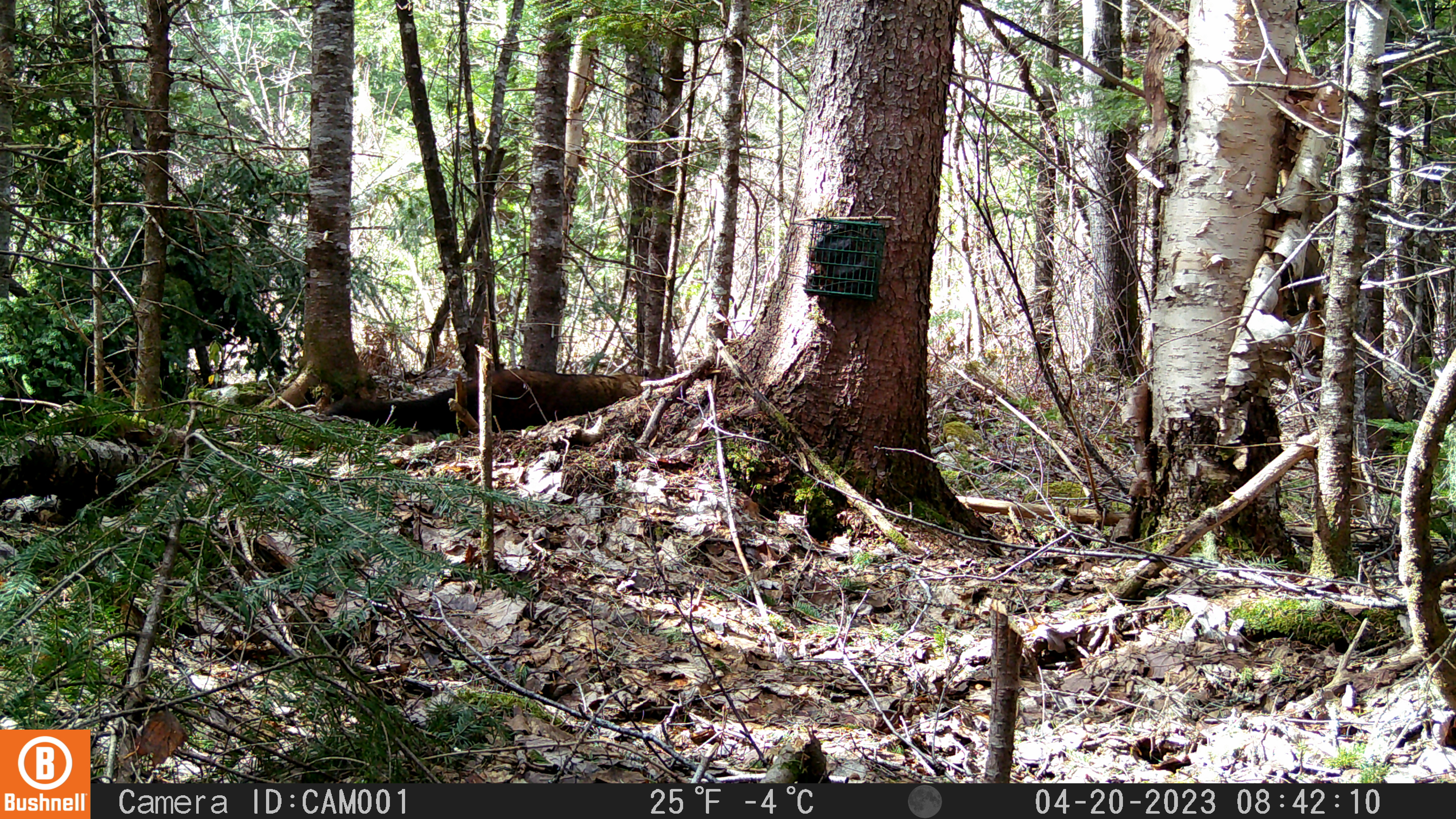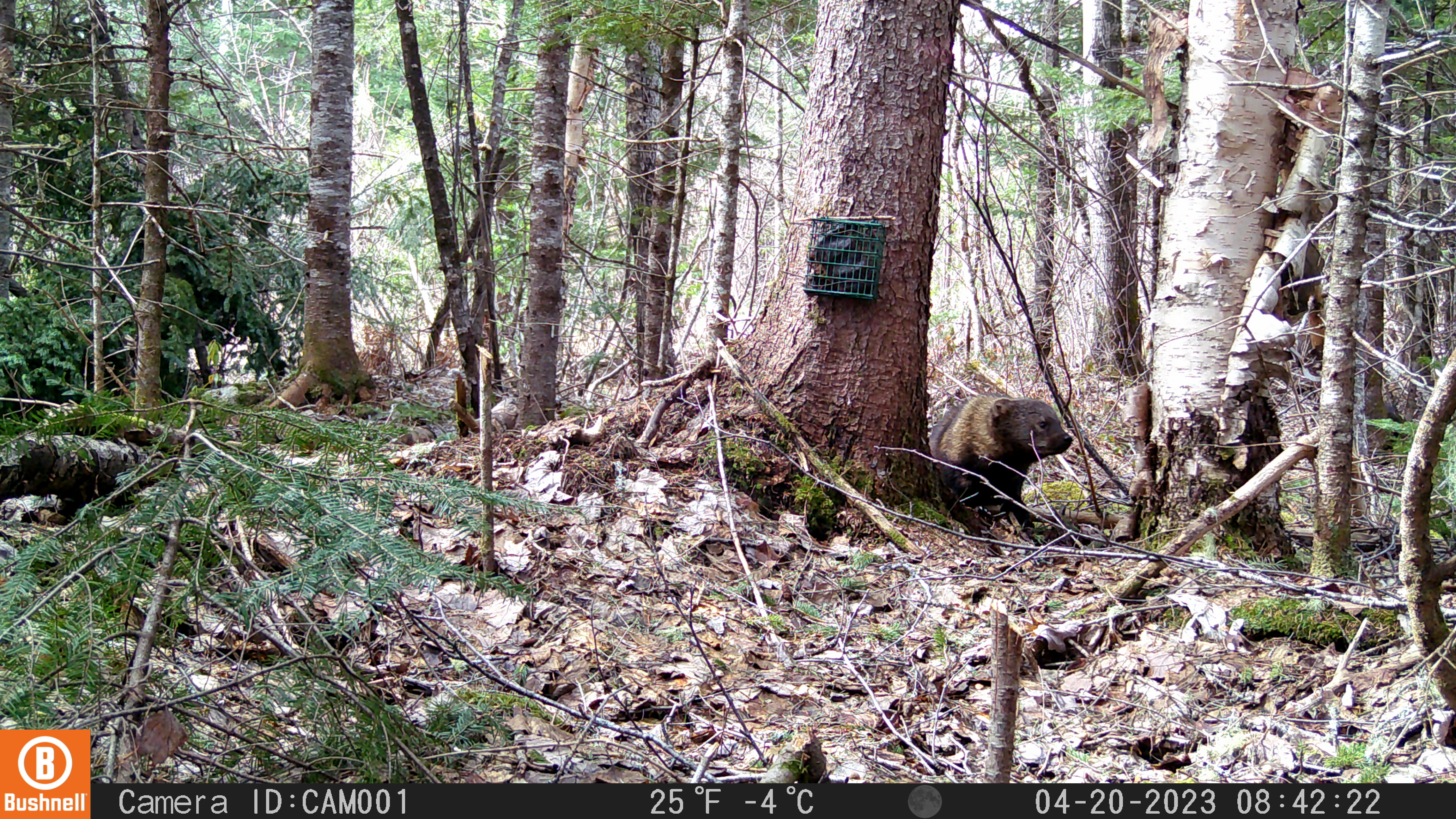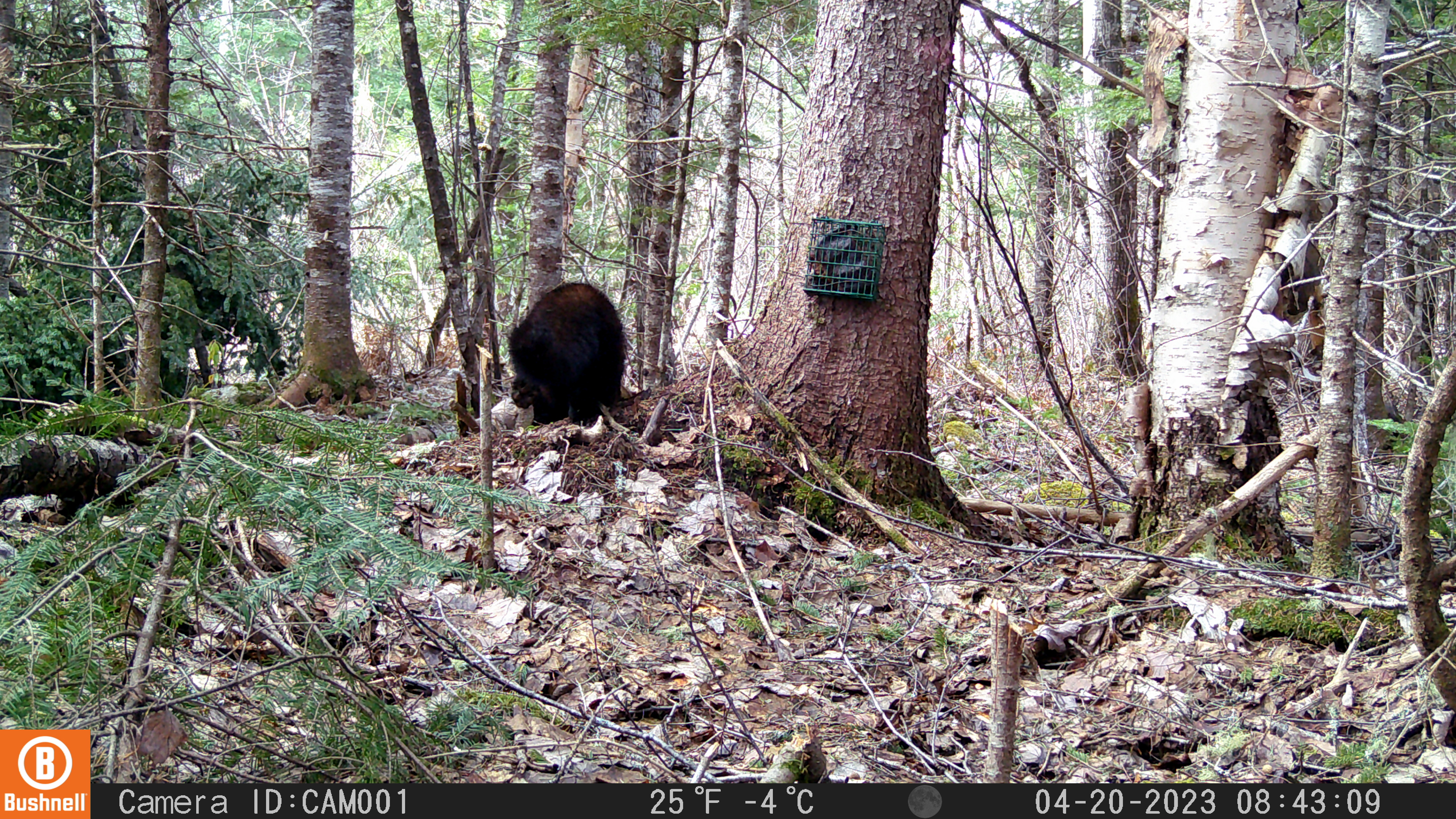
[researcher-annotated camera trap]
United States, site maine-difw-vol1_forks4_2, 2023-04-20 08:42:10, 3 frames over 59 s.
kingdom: Animalia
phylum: Chordata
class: Mammalia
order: Carnivora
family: Mustelidae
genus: Pekania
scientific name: Pekania pennanti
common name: fisher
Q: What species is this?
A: Fisher (Pekania pennanti).